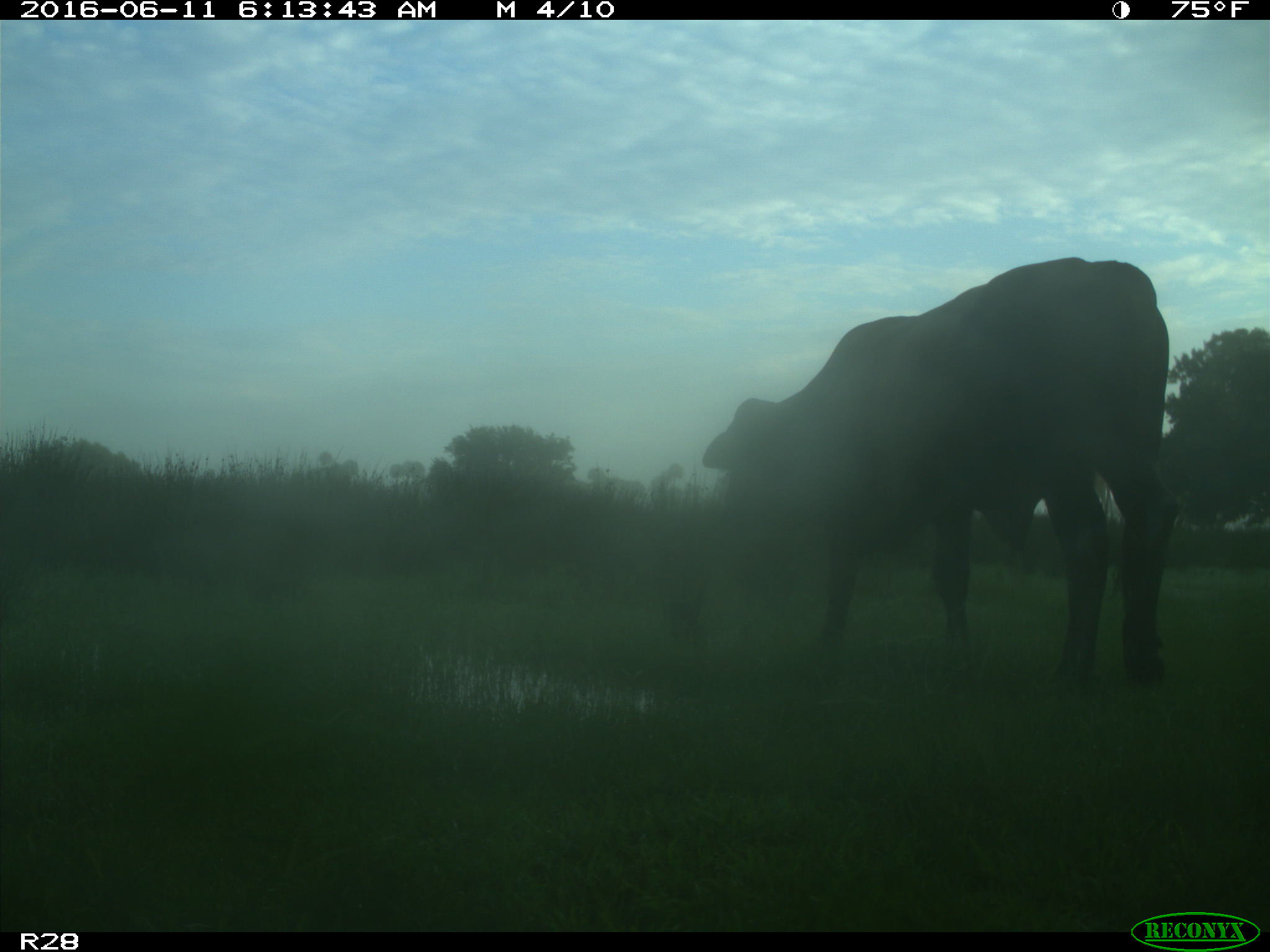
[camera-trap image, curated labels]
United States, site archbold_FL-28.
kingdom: Animalia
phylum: Chordata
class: Mammalia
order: Artiodactyla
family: Bovidae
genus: Bos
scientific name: Bos taurus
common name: domestic cow